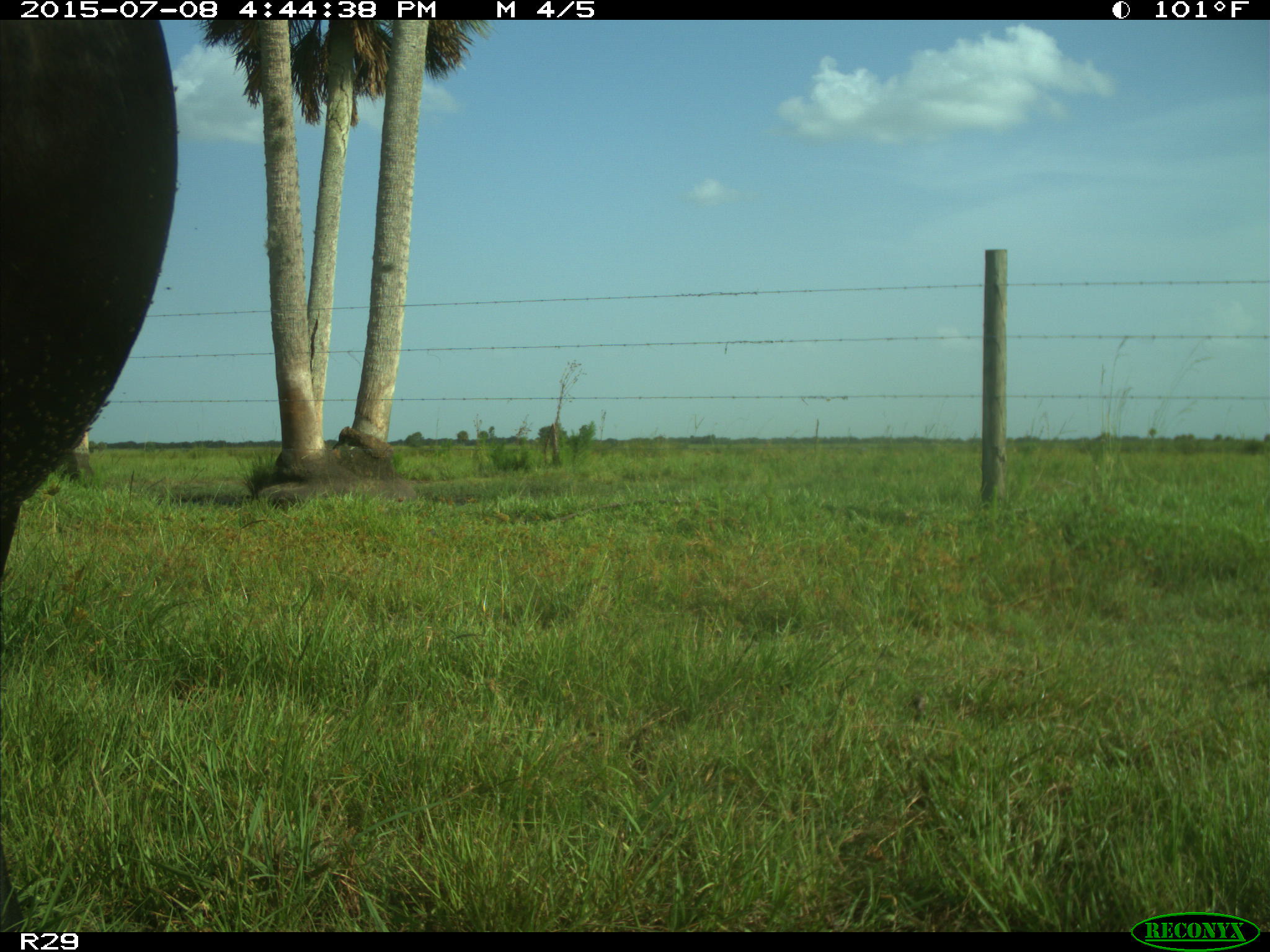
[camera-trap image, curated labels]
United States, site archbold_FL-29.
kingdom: Animalia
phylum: Chordata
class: Mammalia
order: Artiodactyla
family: Bovidae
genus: Bos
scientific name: Bos taurus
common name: domestic cow